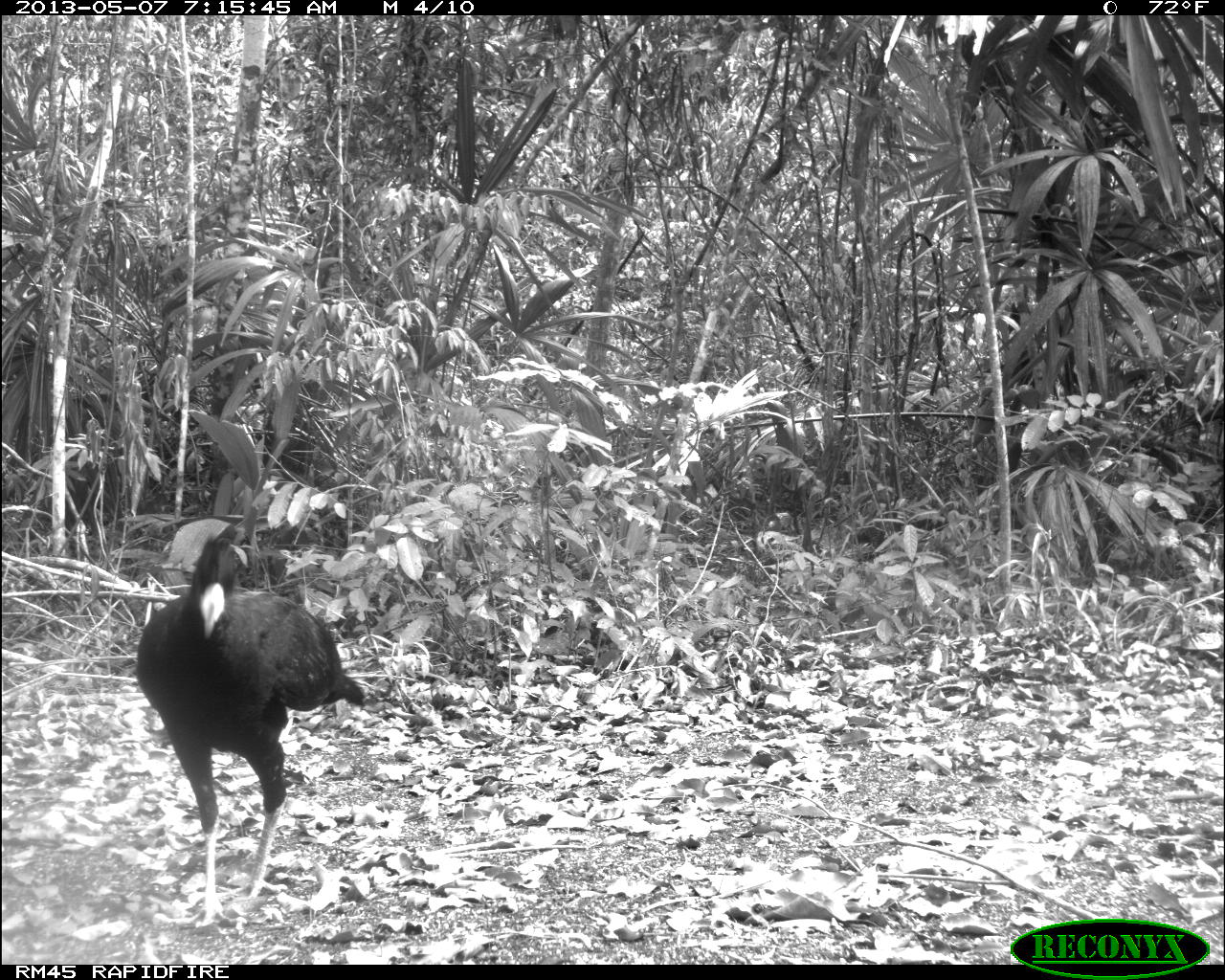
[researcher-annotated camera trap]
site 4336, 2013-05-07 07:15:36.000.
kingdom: Animalia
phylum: Chordata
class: Aves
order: Galliformes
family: Cracidae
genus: Crax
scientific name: Crax rubra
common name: great curassow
Crax rubra (great curassow), count 1, sex male.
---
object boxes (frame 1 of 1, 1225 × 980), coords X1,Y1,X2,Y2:
crax rubra: 134,531,367,928